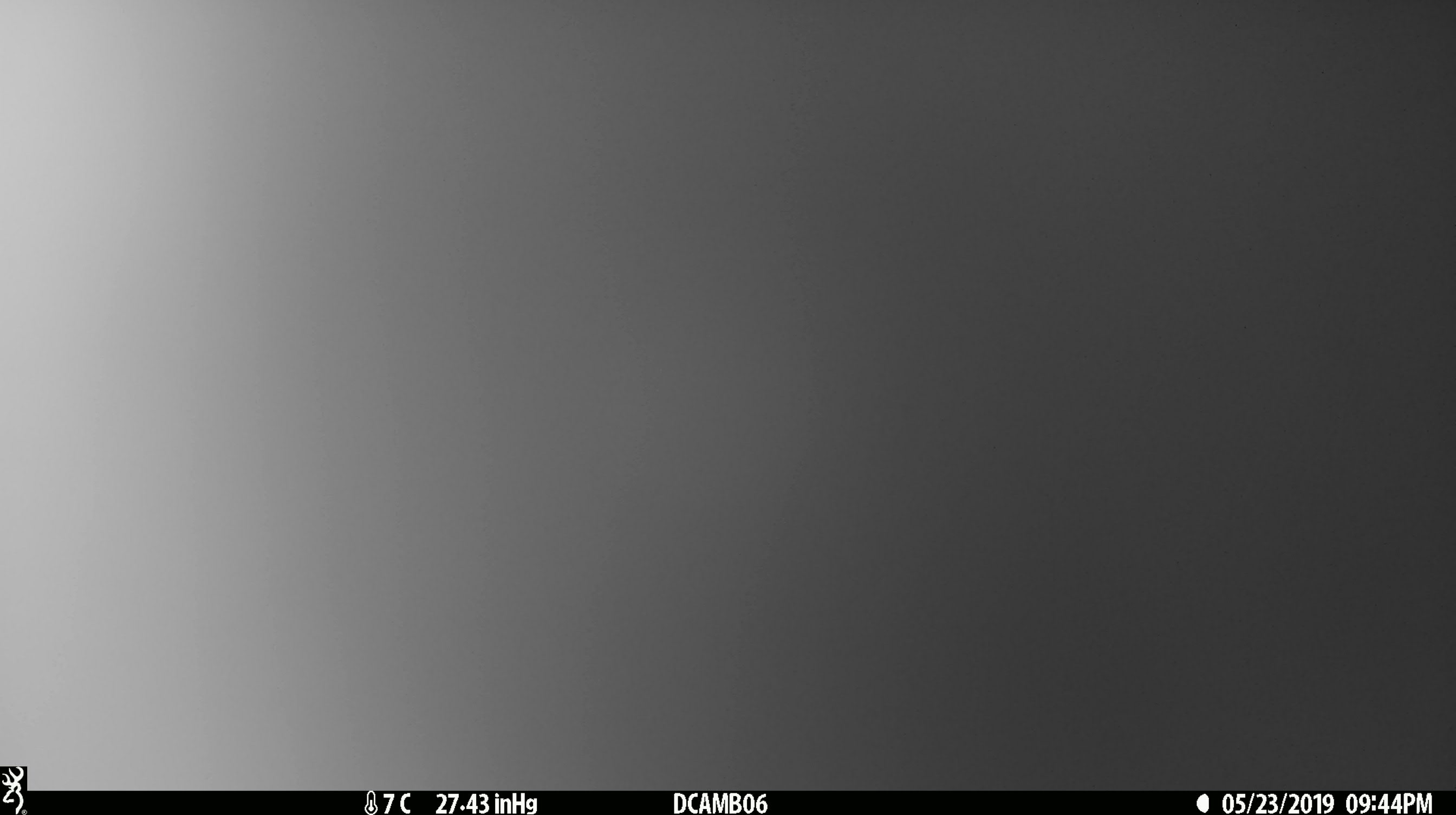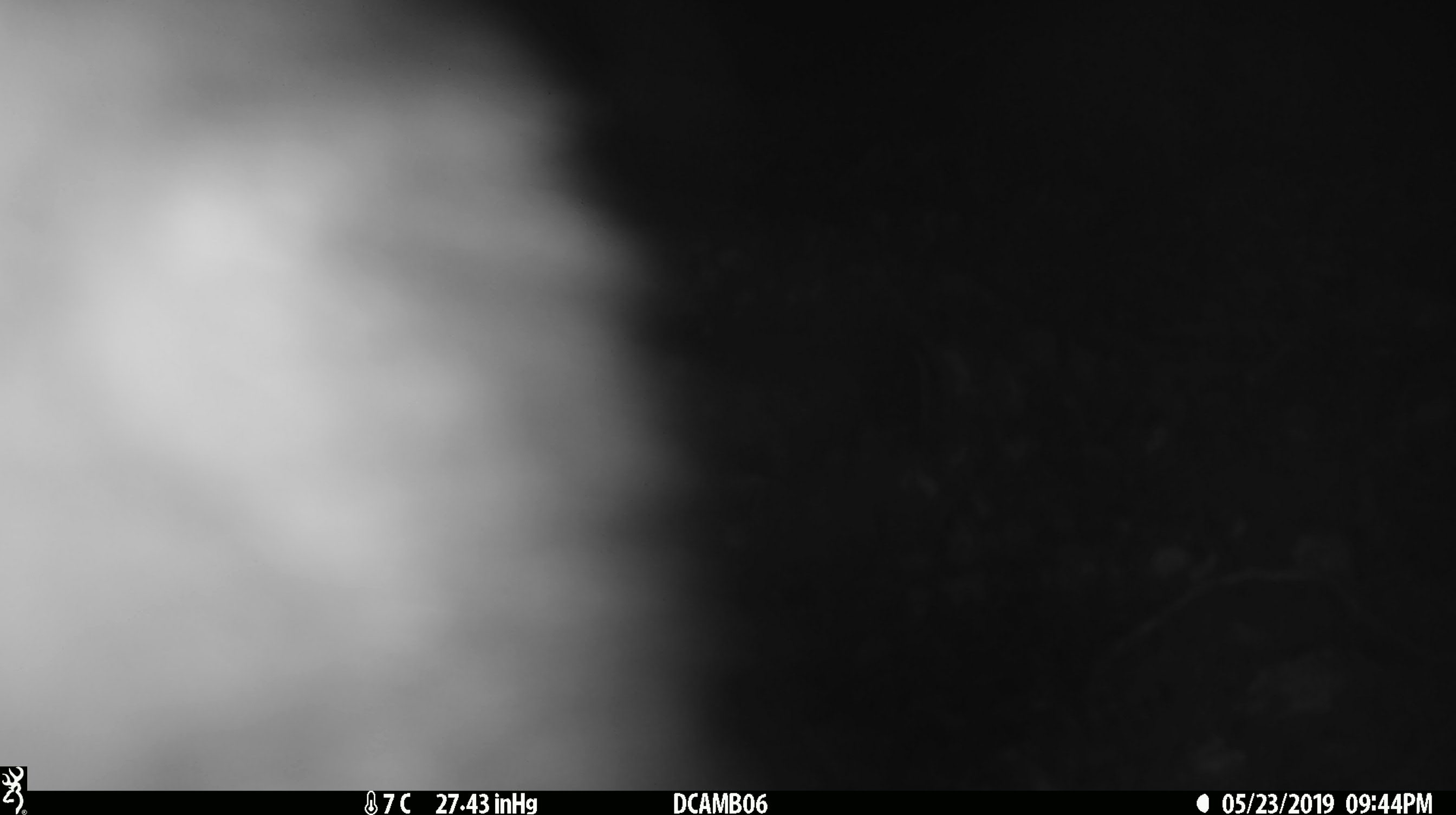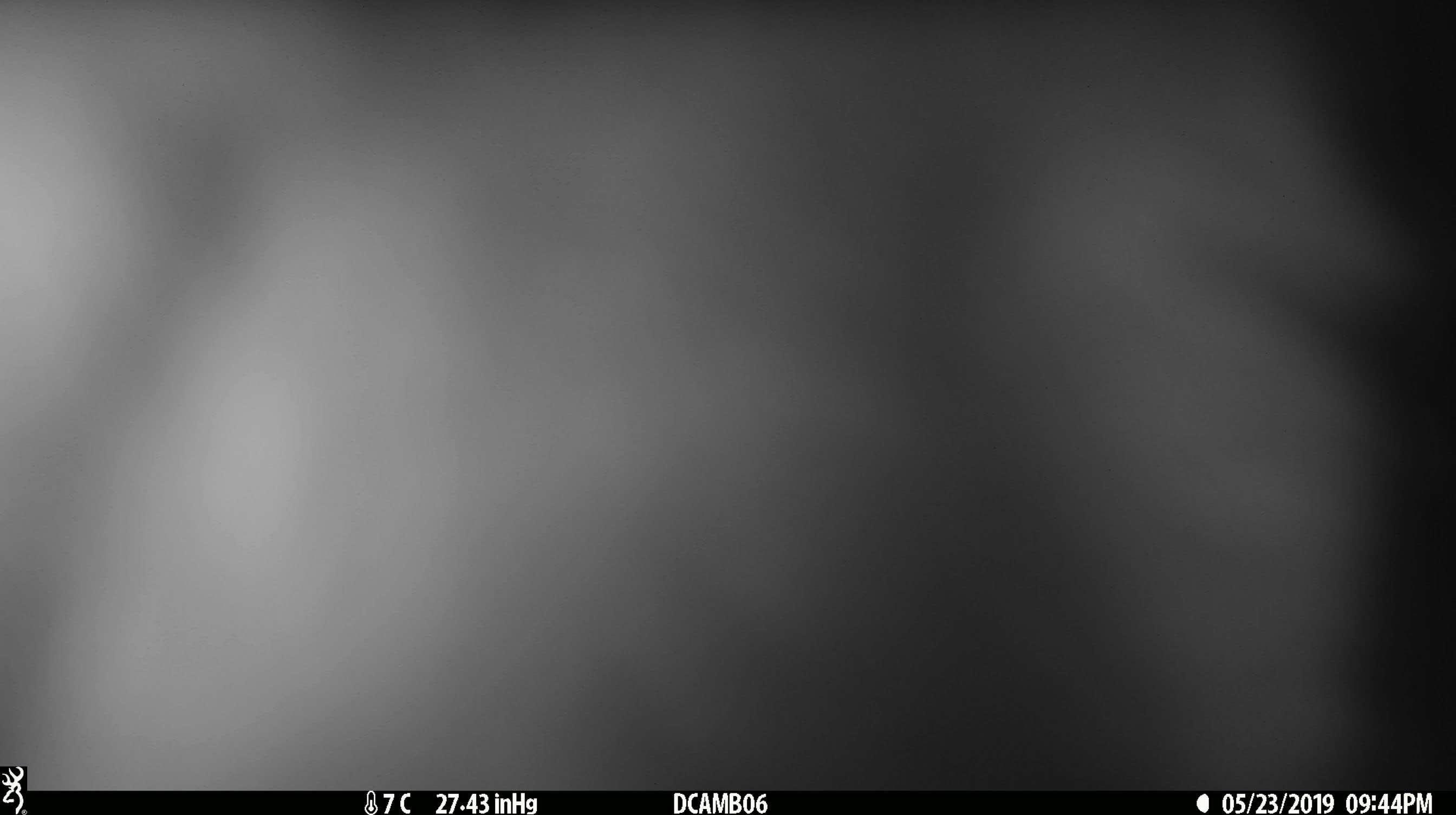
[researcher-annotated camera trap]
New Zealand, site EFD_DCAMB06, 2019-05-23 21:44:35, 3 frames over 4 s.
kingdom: Animalia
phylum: Chordata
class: Mammalia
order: Diprotodontia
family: Phalangeridae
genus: Trichosurus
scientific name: Trichosurus vulpecula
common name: common brushtail possum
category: possum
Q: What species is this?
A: Possum (common brushtail possum) (Trichosurus vulpecula).